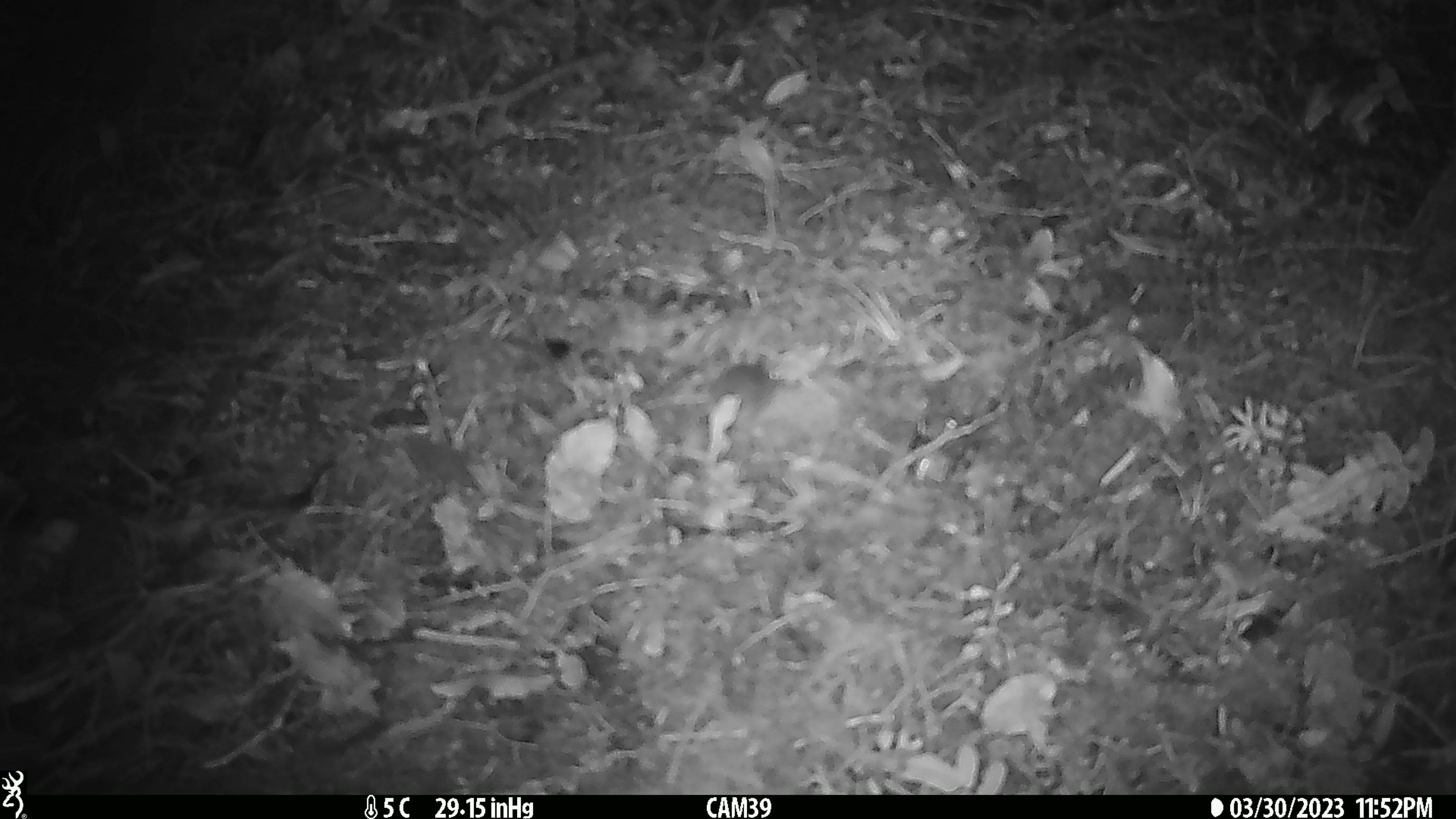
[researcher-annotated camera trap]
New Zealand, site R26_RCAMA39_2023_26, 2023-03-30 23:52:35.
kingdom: Animalia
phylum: Chordata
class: Mammalia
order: Rodentia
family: Muridae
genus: Mus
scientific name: Mus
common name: mouse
Mouse (Mus).